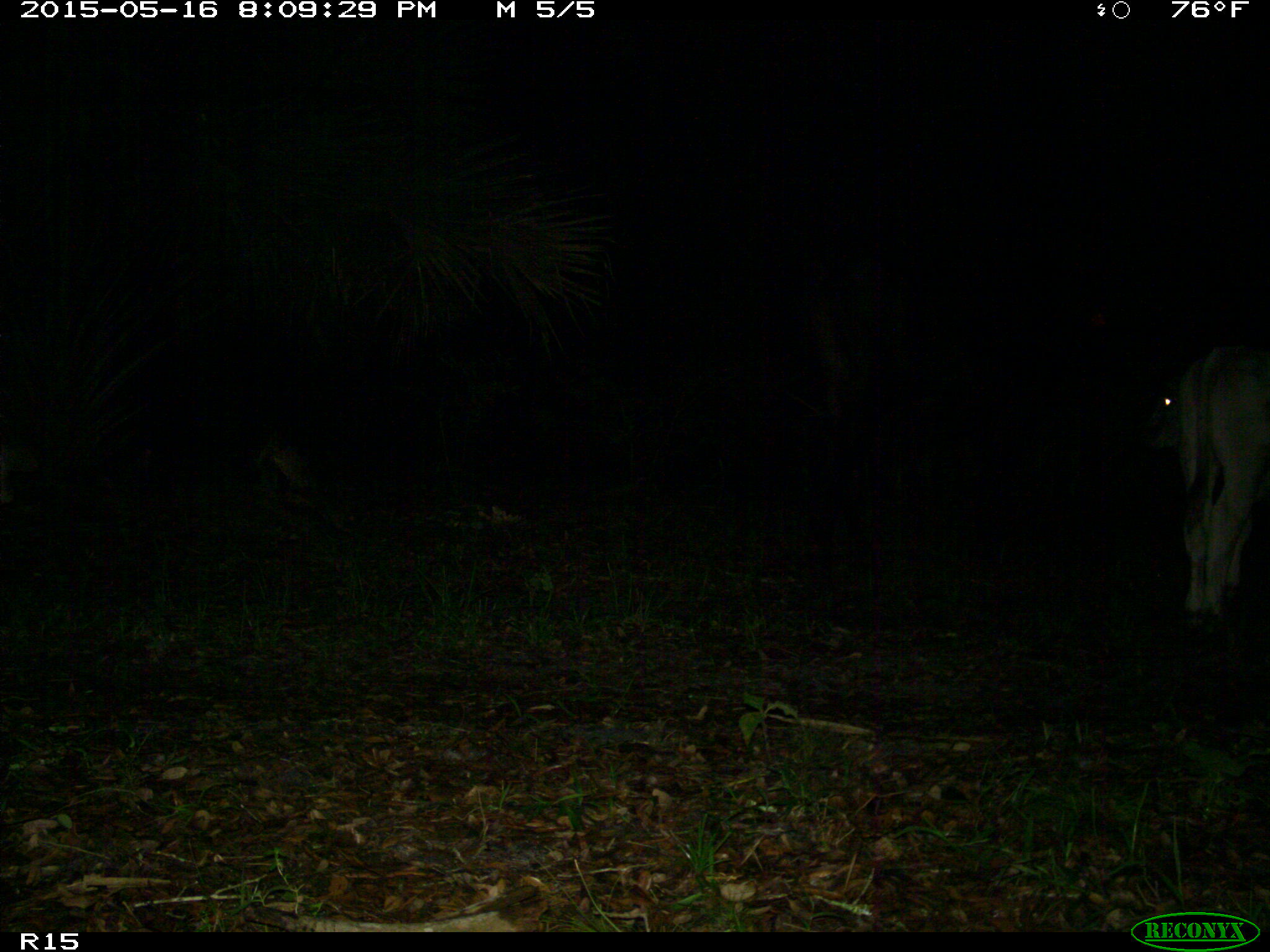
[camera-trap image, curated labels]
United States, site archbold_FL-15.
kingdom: Animalia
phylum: Chordata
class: Mammalia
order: Artiodactyla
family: Bovidae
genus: Bos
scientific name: Bos taurus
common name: domestic cow